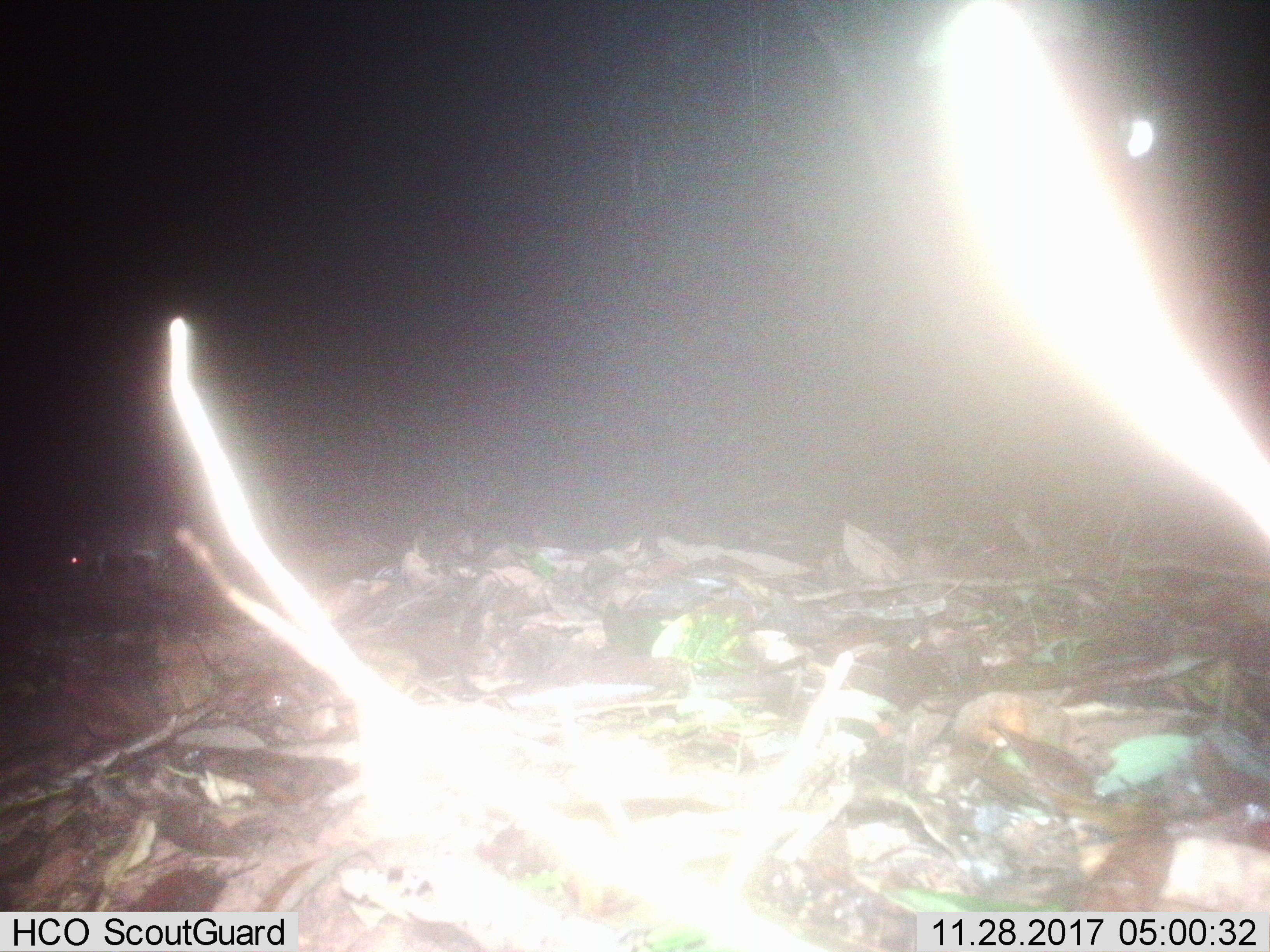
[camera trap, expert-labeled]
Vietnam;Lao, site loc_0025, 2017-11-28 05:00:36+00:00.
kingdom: Animalia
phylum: Chordata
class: Mammalia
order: Rodentia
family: Muridae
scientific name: Muridae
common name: old-world mice and rats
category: unidentified murid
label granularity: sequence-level